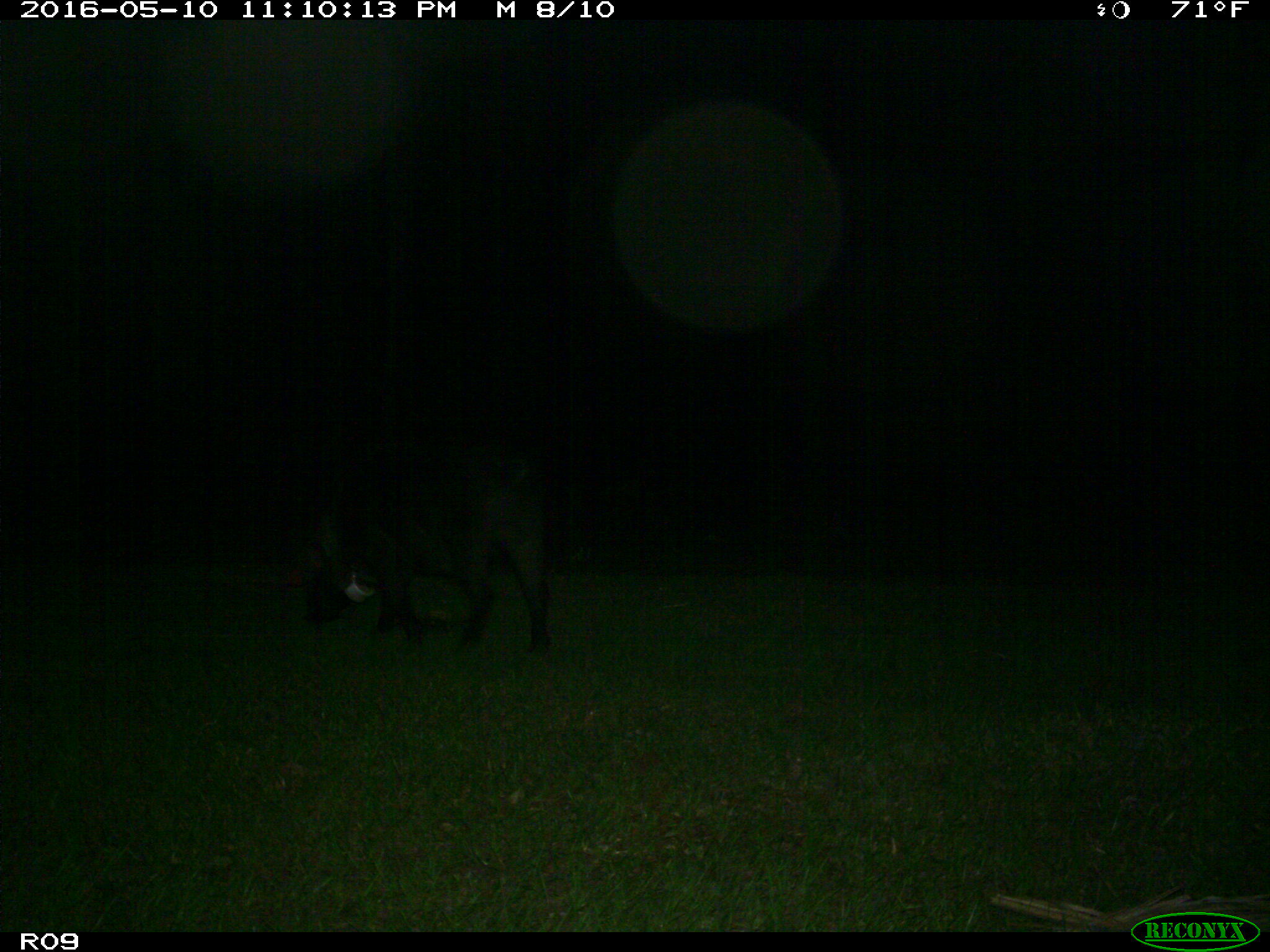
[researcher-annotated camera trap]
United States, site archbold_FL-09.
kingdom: Animalia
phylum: Chordata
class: Mammalia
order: Artiodactyla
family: Suidae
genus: Sus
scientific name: Sus scrofa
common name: wild boar